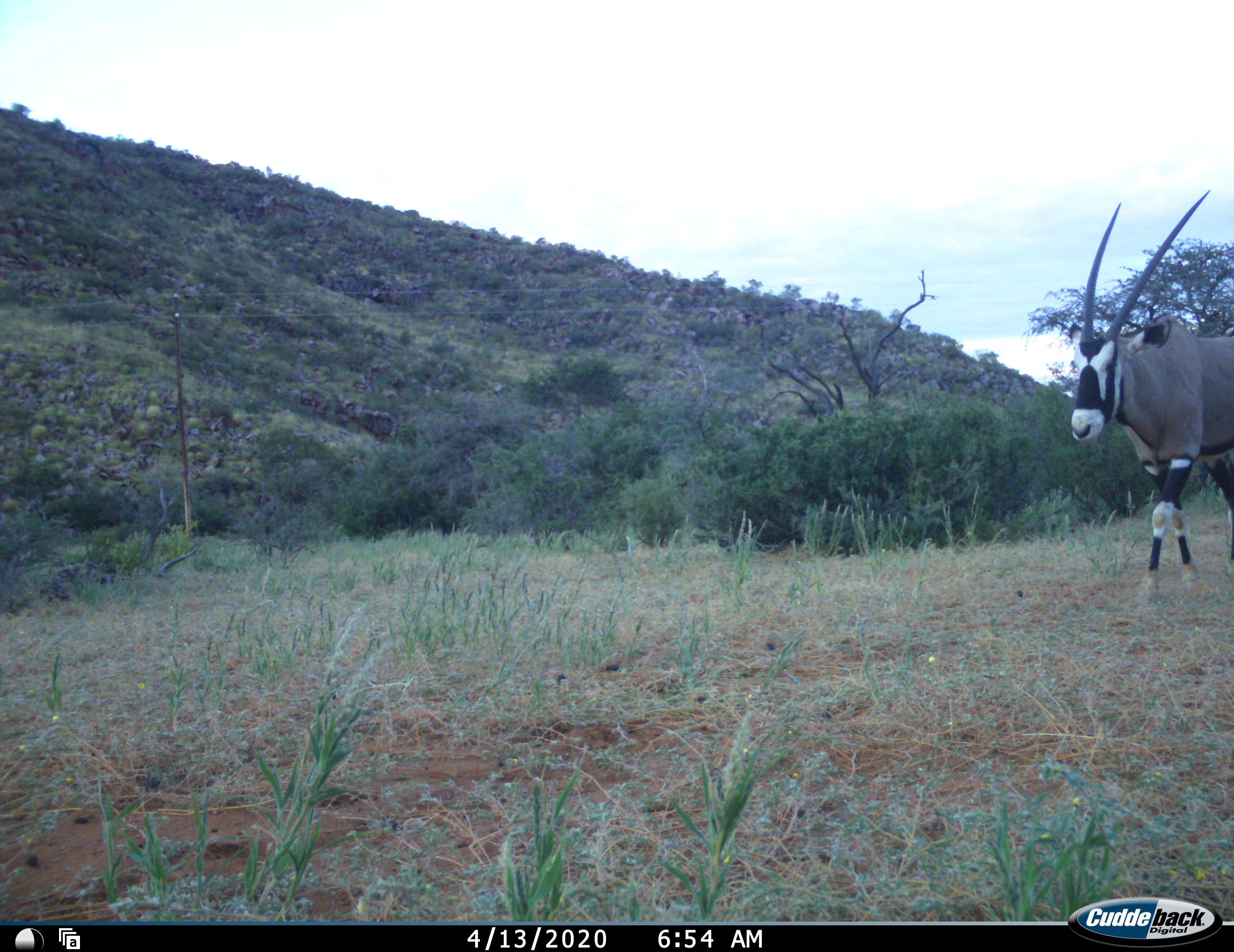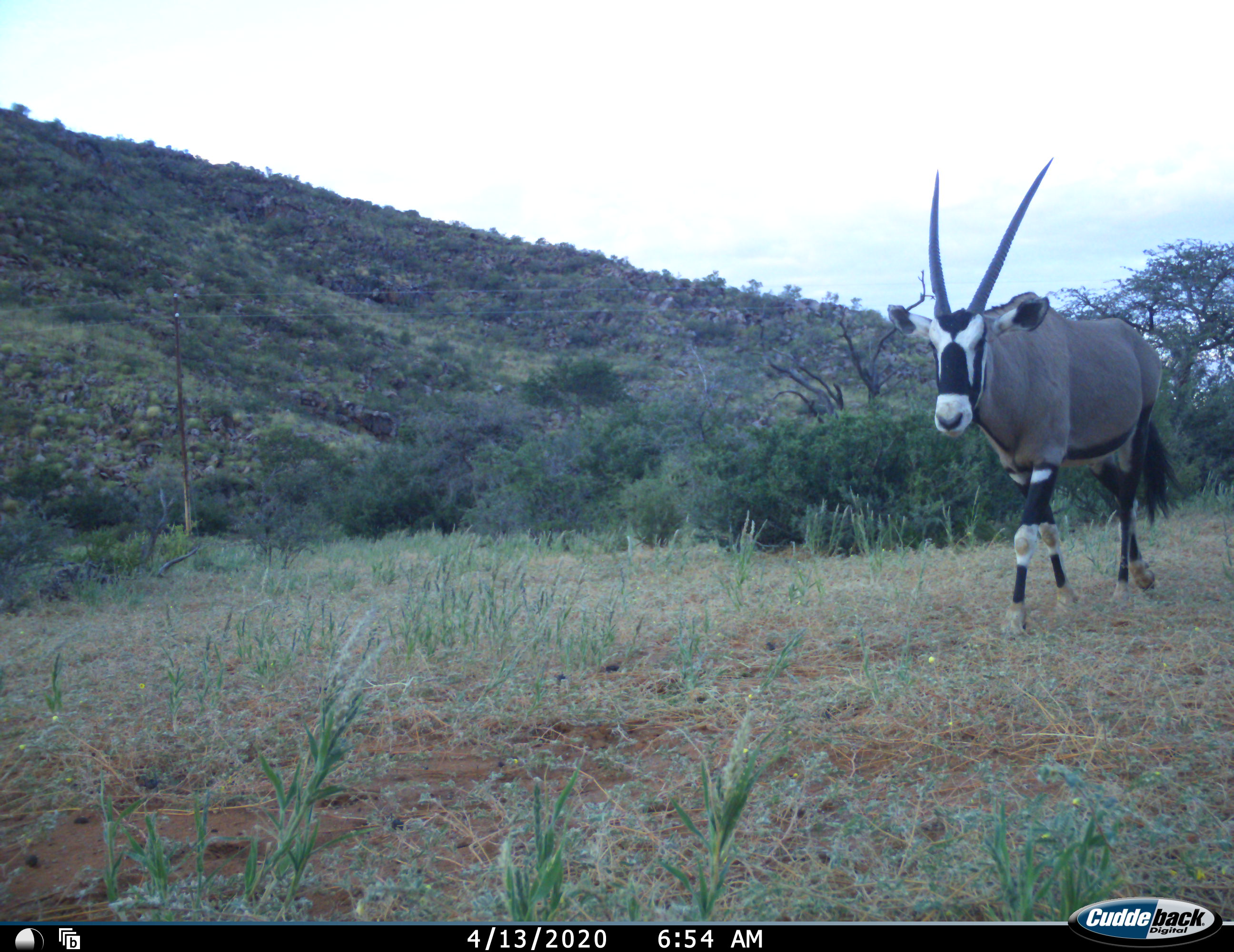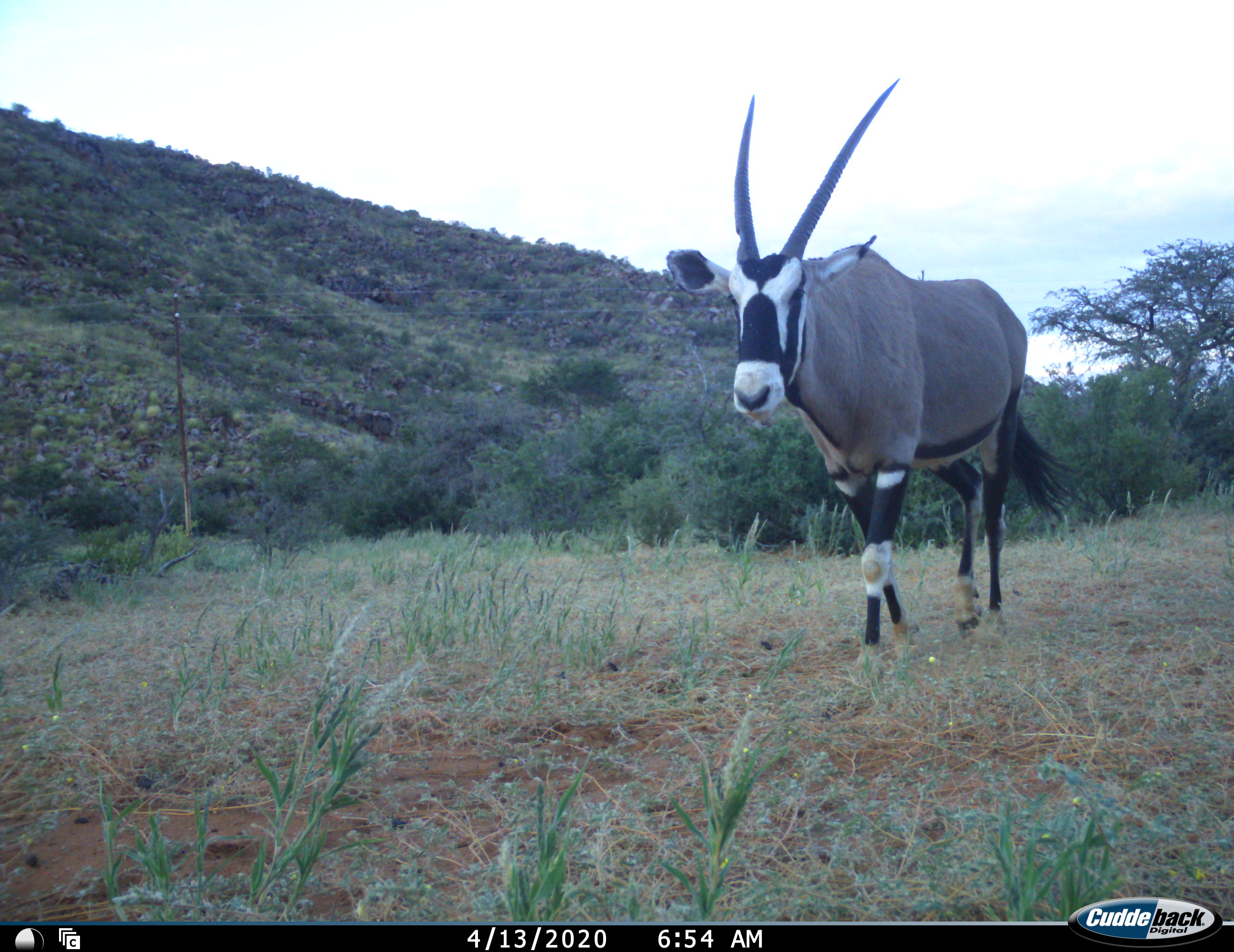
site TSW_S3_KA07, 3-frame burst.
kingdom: Animalia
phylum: Chordata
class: Mammalia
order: Artiodactyla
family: Bovidae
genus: Oryx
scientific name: Oryx gazella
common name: gemsbok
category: oryx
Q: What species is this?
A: Oryx (gemsbok) (Oryx gazella).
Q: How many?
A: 1.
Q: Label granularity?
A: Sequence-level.